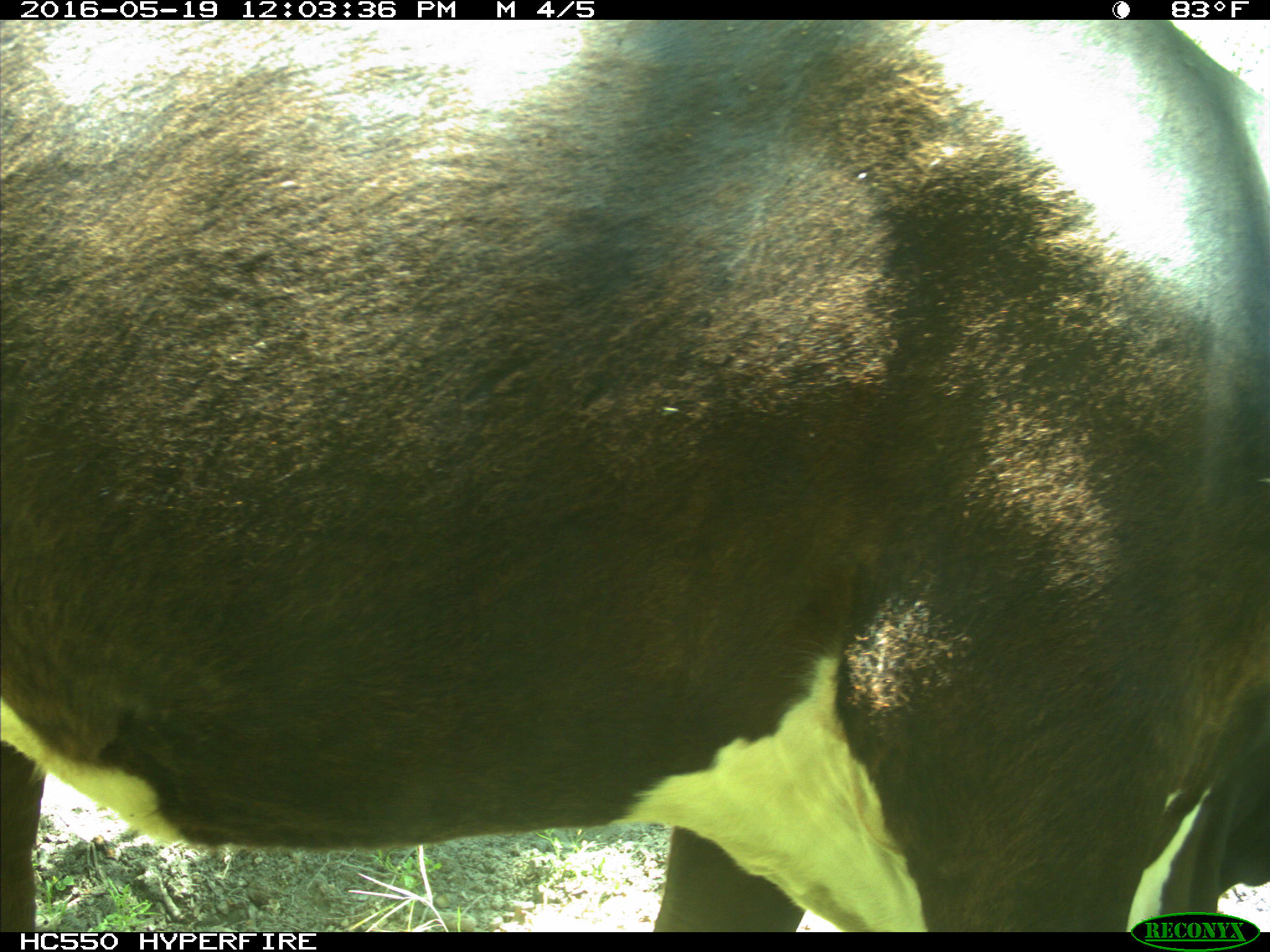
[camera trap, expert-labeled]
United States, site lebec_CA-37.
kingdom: Animalia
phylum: Chordata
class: Mammalia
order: Artiodactyla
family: Bovidae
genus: Bos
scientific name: Bos taurus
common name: domestic cow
Bos taurus (domestic cow).